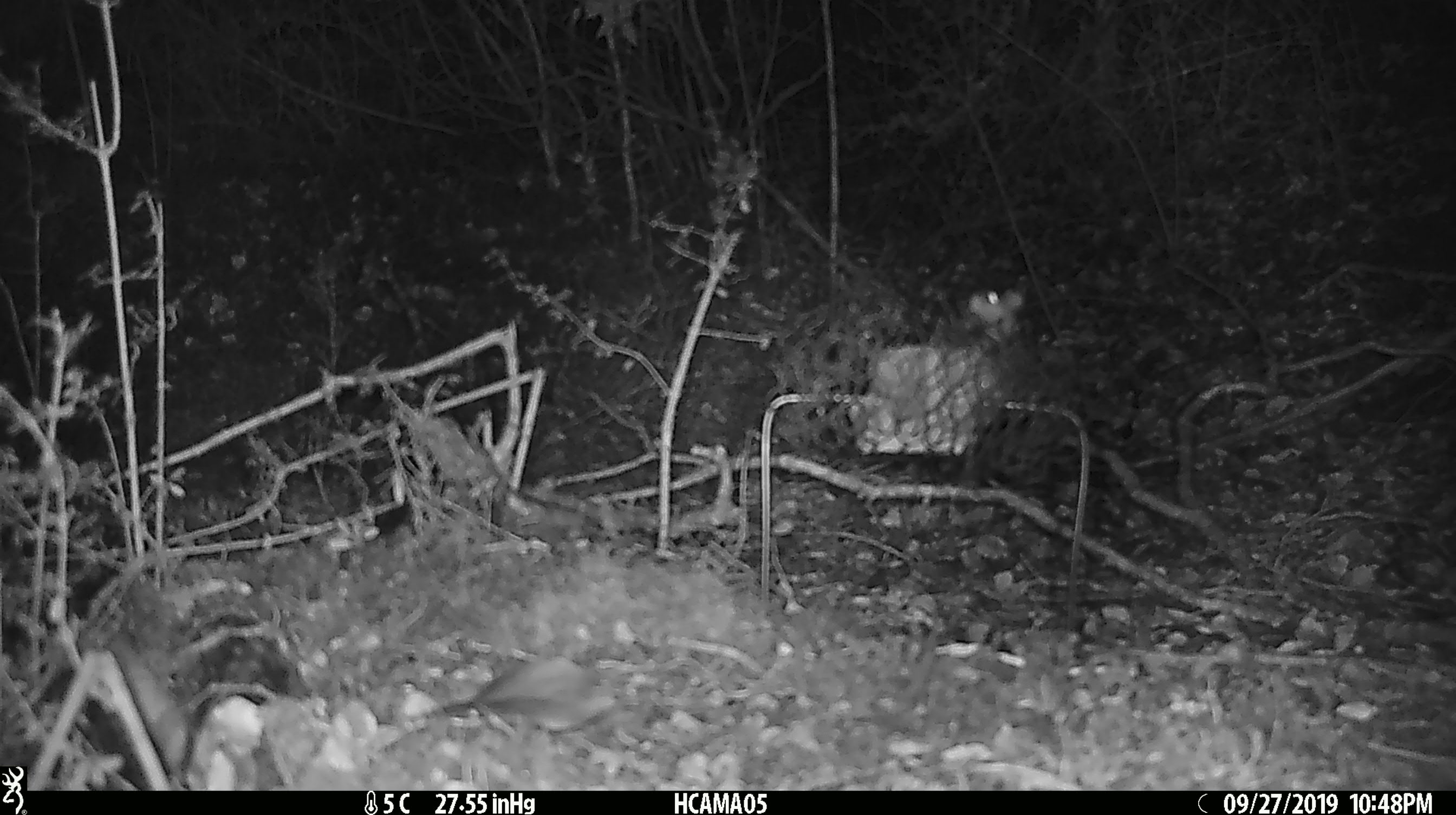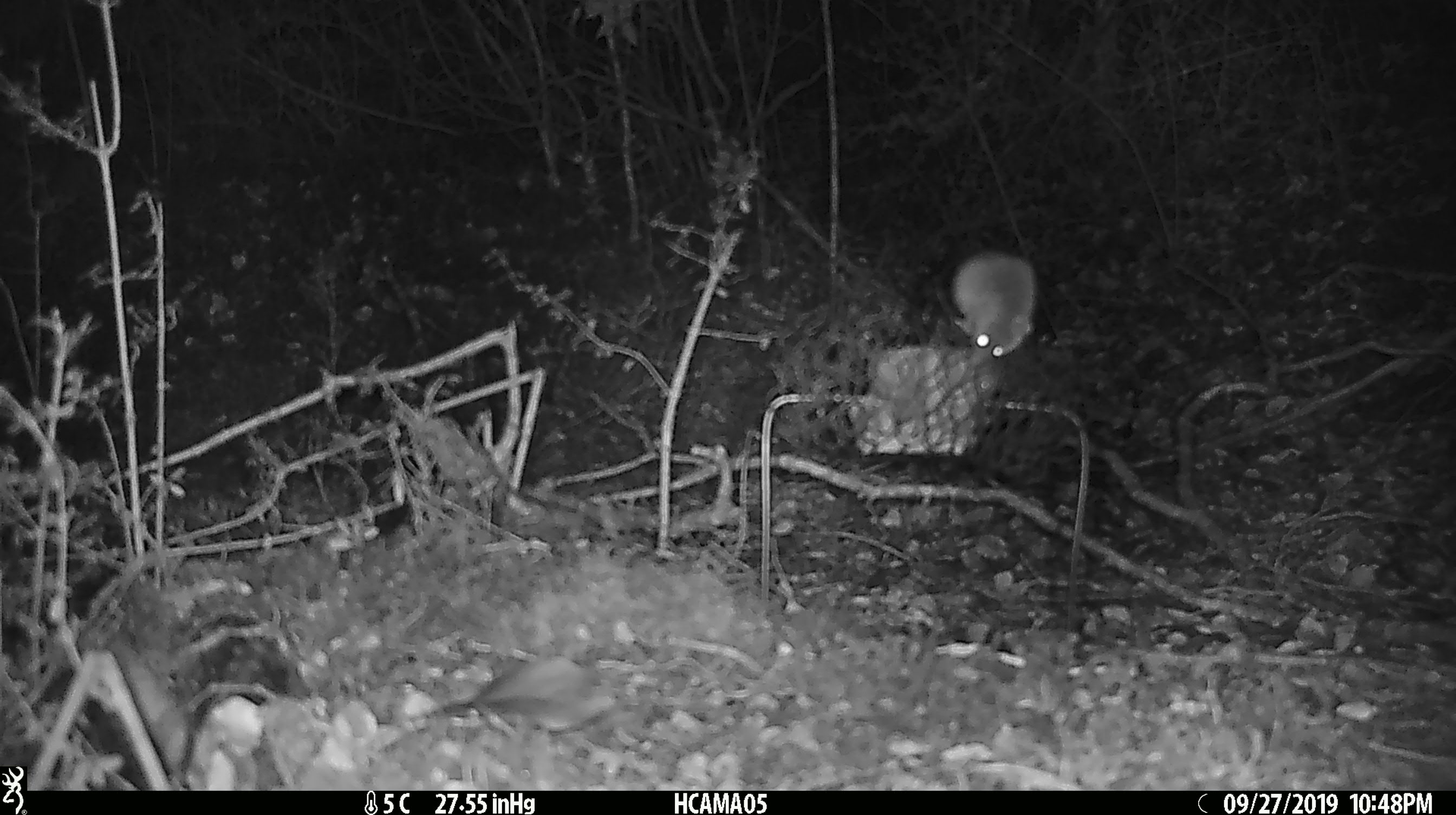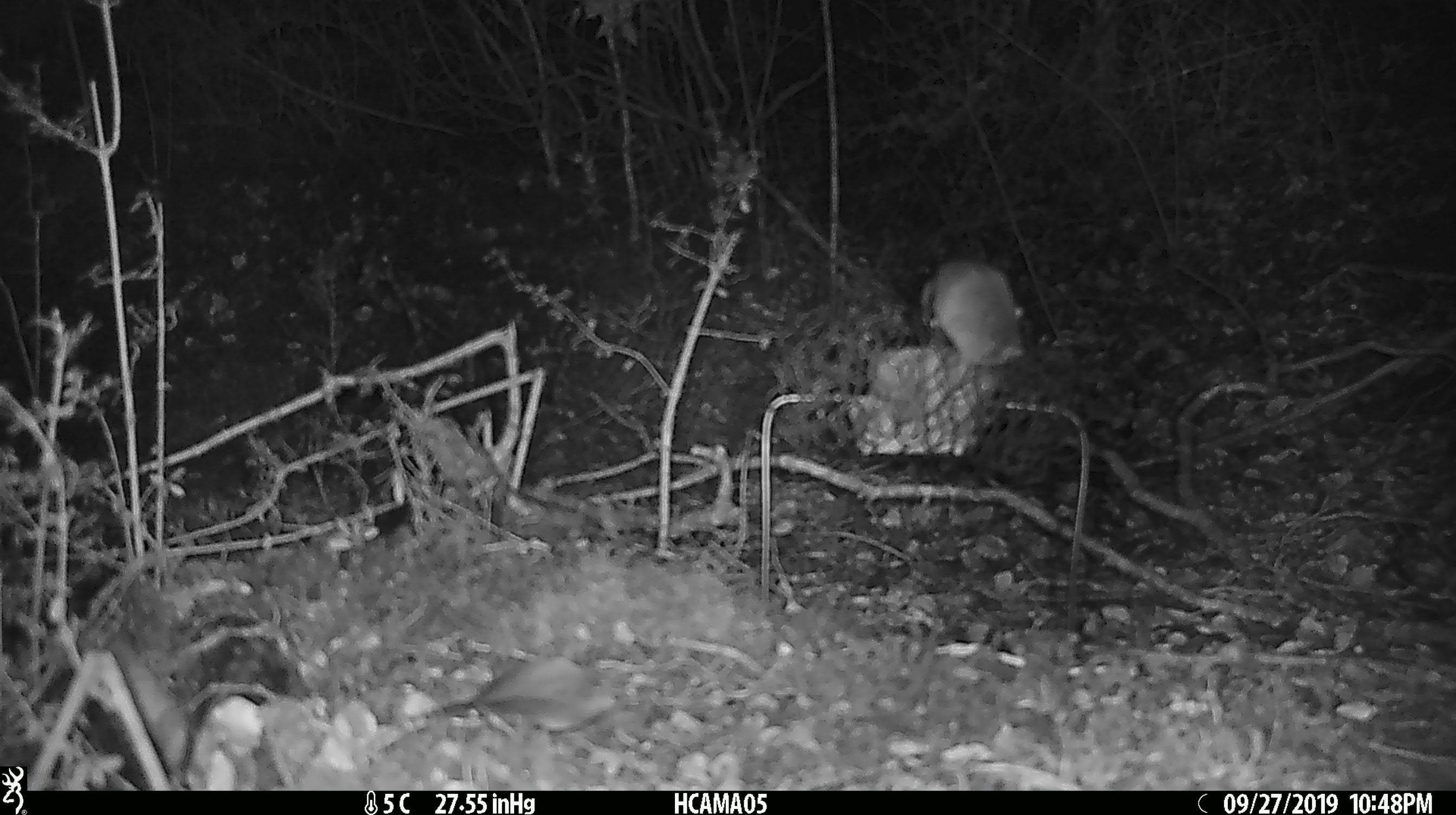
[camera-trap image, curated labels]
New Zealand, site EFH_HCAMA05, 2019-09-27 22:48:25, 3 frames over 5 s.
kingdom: Animalia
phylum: Chordata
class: Mammalia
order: Rodentia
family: Muridae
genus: Mus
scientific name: Mus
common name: mouse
Mouse (Mus).